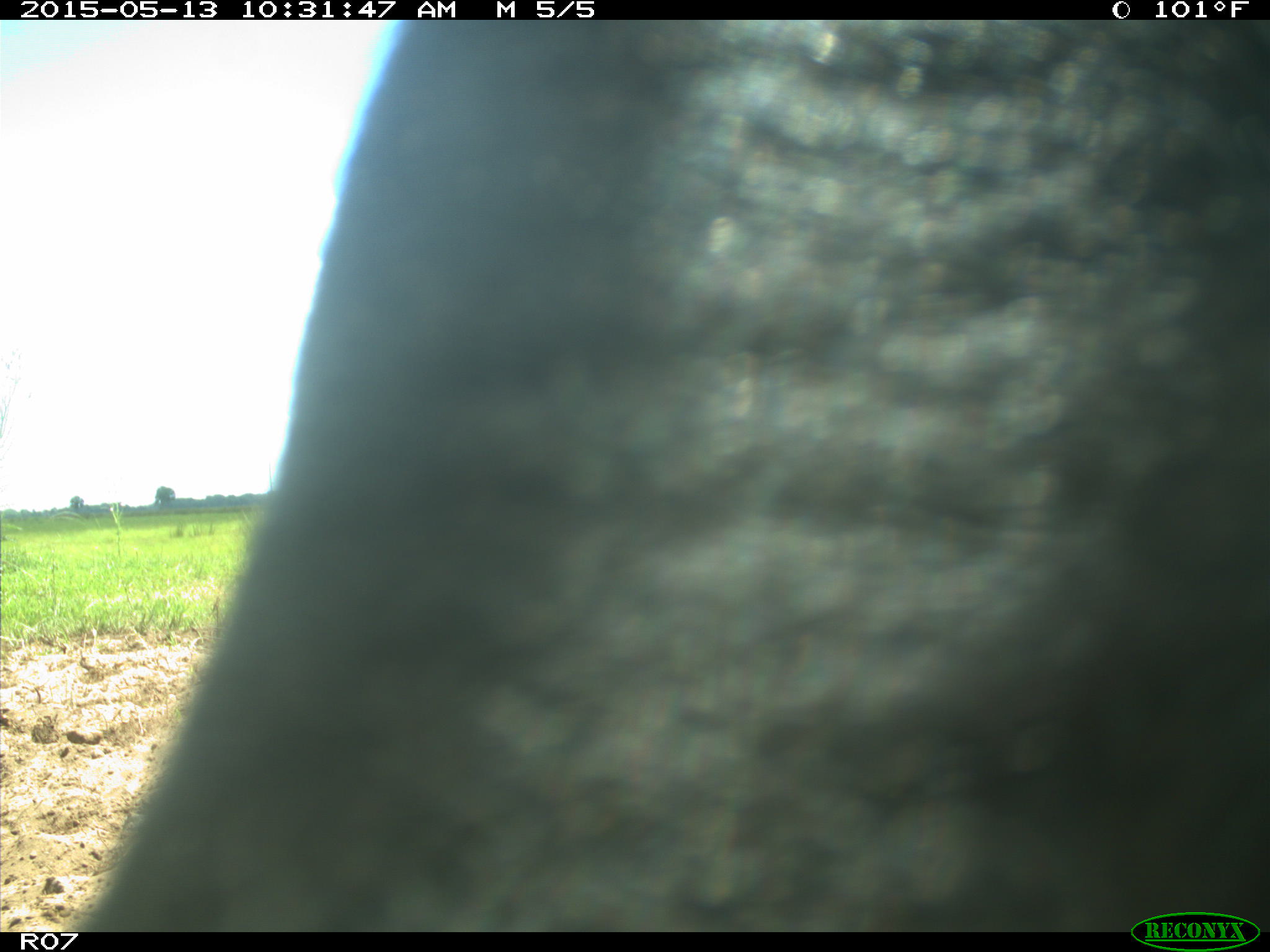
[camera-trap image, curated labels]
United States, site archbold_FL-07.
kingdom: Animalia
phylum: Chordata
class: Mammalia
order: Artiodactyla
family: Bovidae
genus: Bos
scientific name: Bos taurus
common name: domestic cow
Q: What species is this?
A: Bos taurus (domestic cow).